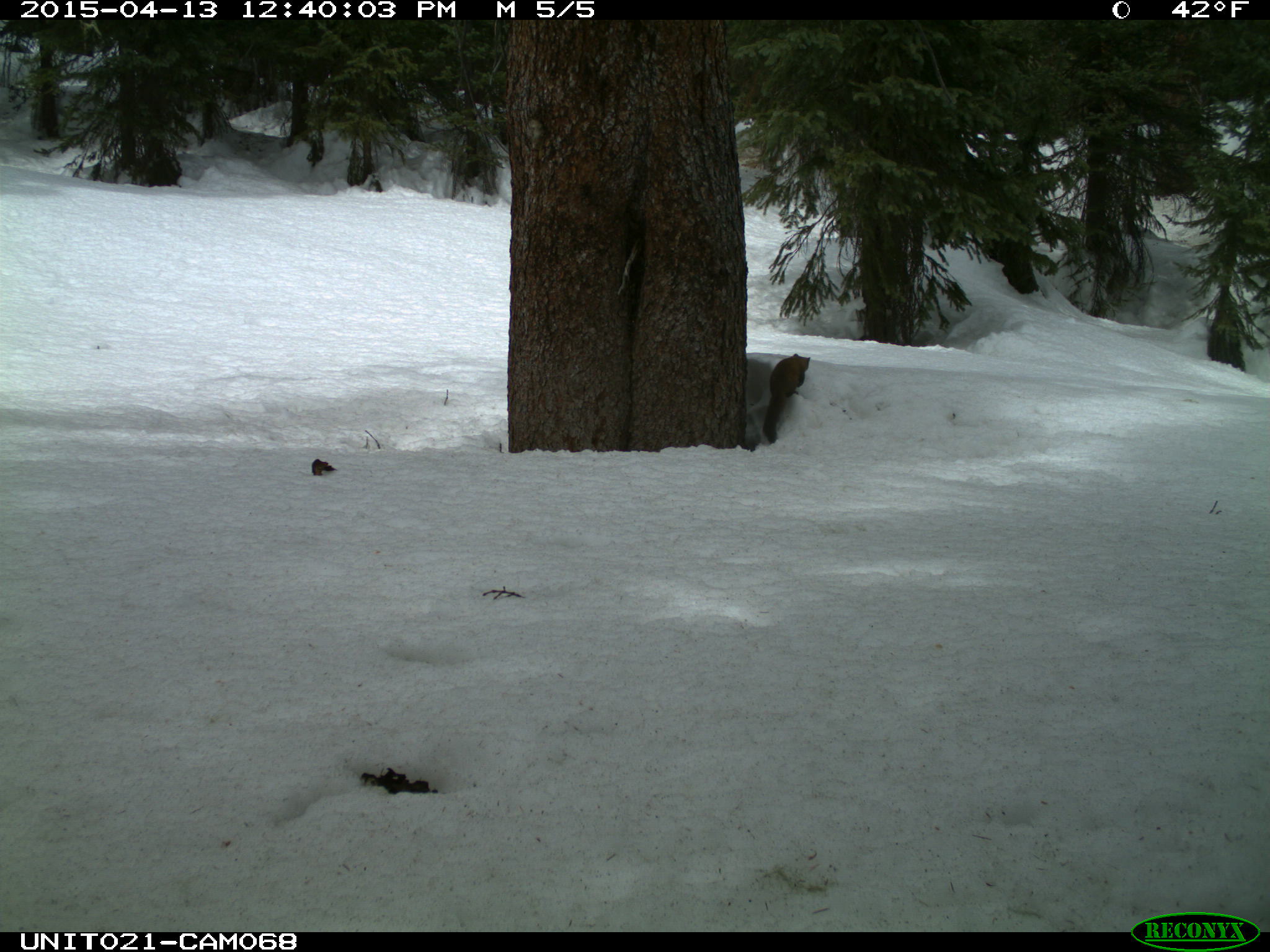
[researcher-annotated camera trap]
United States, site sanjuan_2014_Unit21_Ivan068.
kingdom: Animalia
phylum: Chordata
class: Mammalia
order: Carnivora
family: Mustelidae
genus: Martes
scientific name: Martes americana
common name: american marten